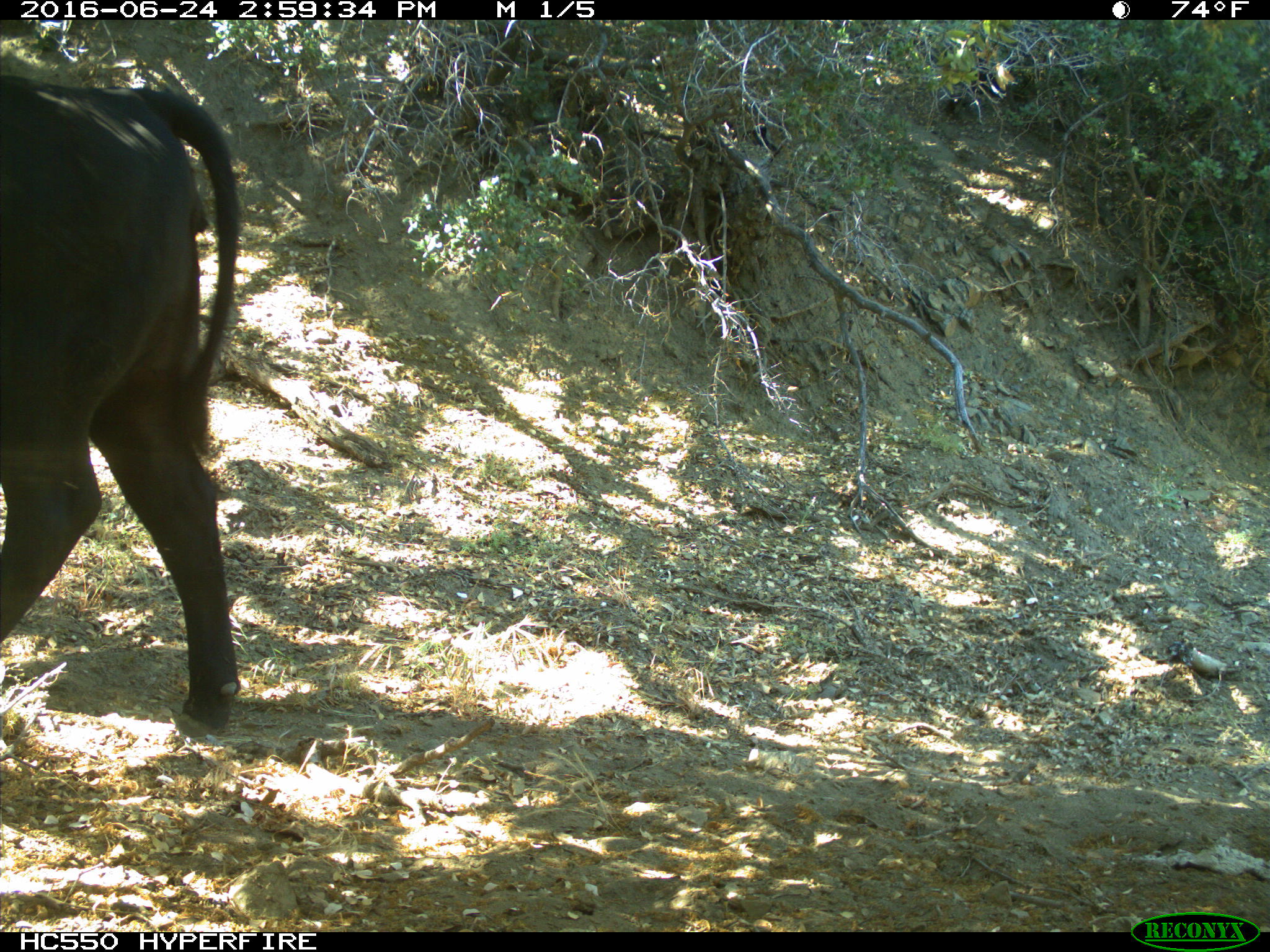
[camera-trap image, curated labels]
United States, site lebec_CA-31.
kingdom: Animalia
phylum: Chordata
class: Mammalia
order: Artiodactyla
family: Bovidae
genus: Bos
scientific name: Bos taurus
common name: domestic cow